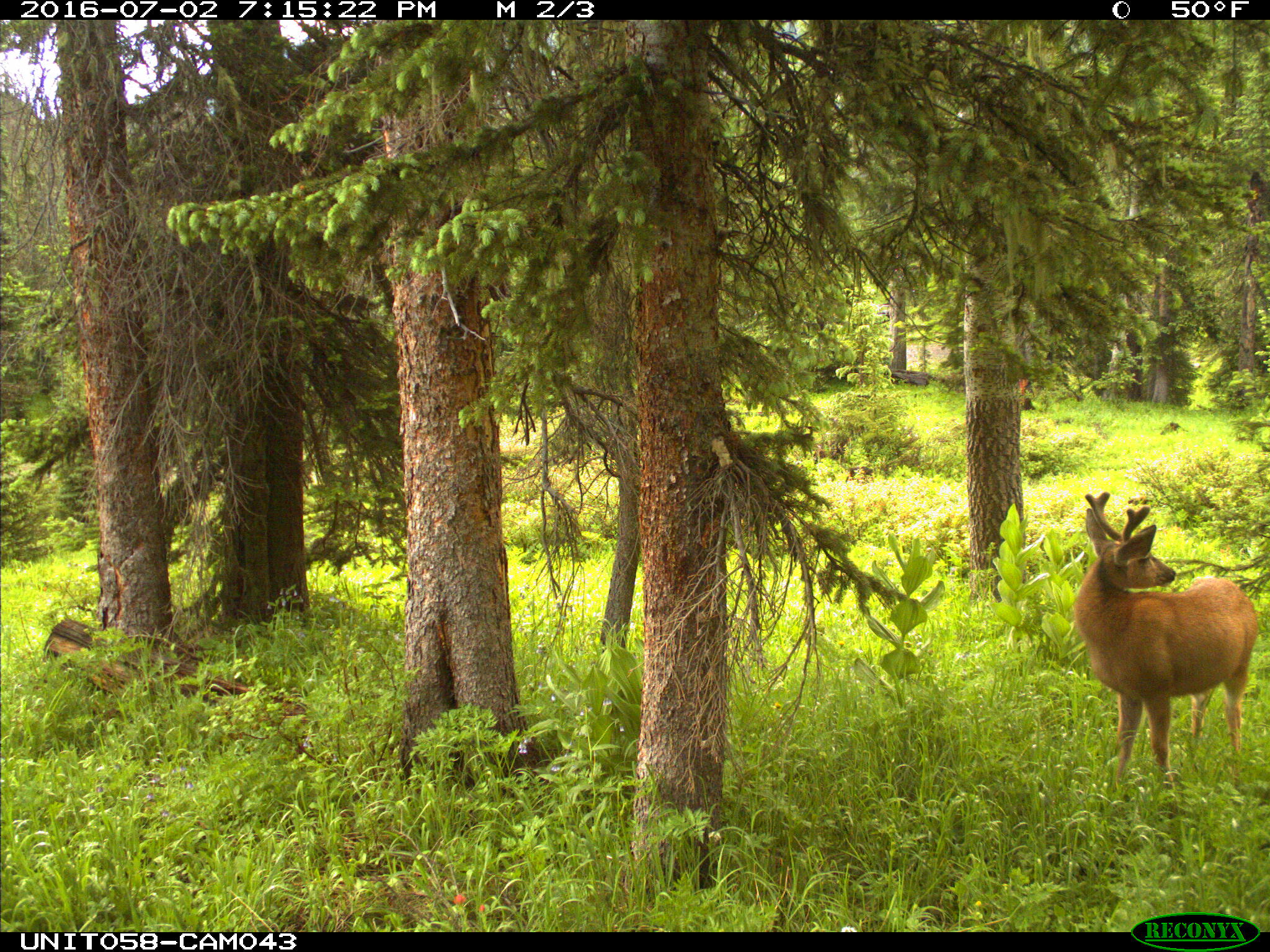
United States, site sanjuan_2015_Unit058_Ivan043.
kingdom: Animalia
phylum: Chordata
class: Mammalia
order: Artiodactyla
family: Cervidae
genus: Odocoileus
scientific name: Odocoileus hemionus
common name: mule deer